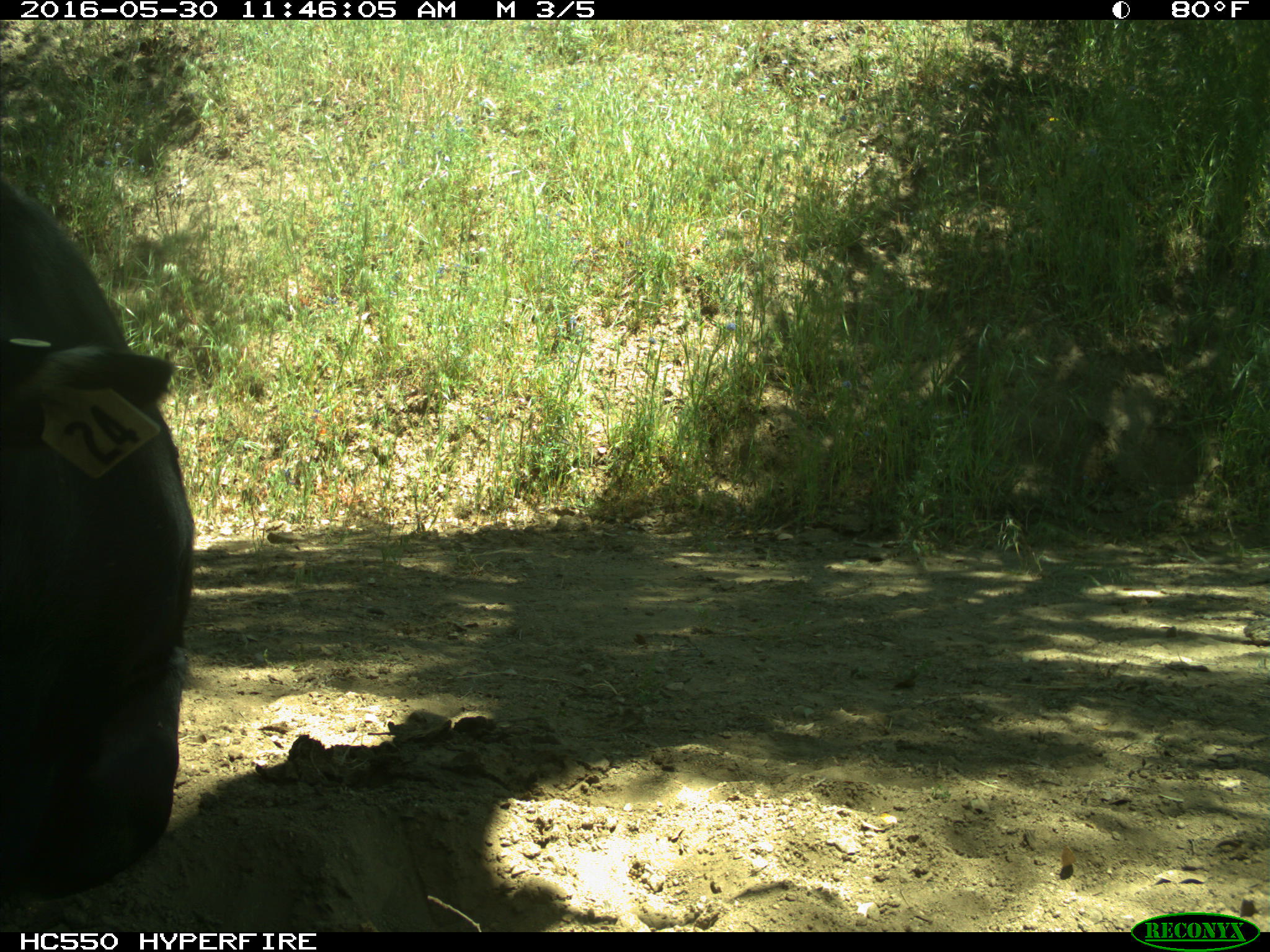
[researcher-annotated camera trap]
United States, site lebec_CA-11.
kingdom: Animalia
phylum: Chordata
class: Mammalia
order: Artiodactyla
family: Bovidae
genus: Bos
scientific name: Bos taurus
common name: domestic cow